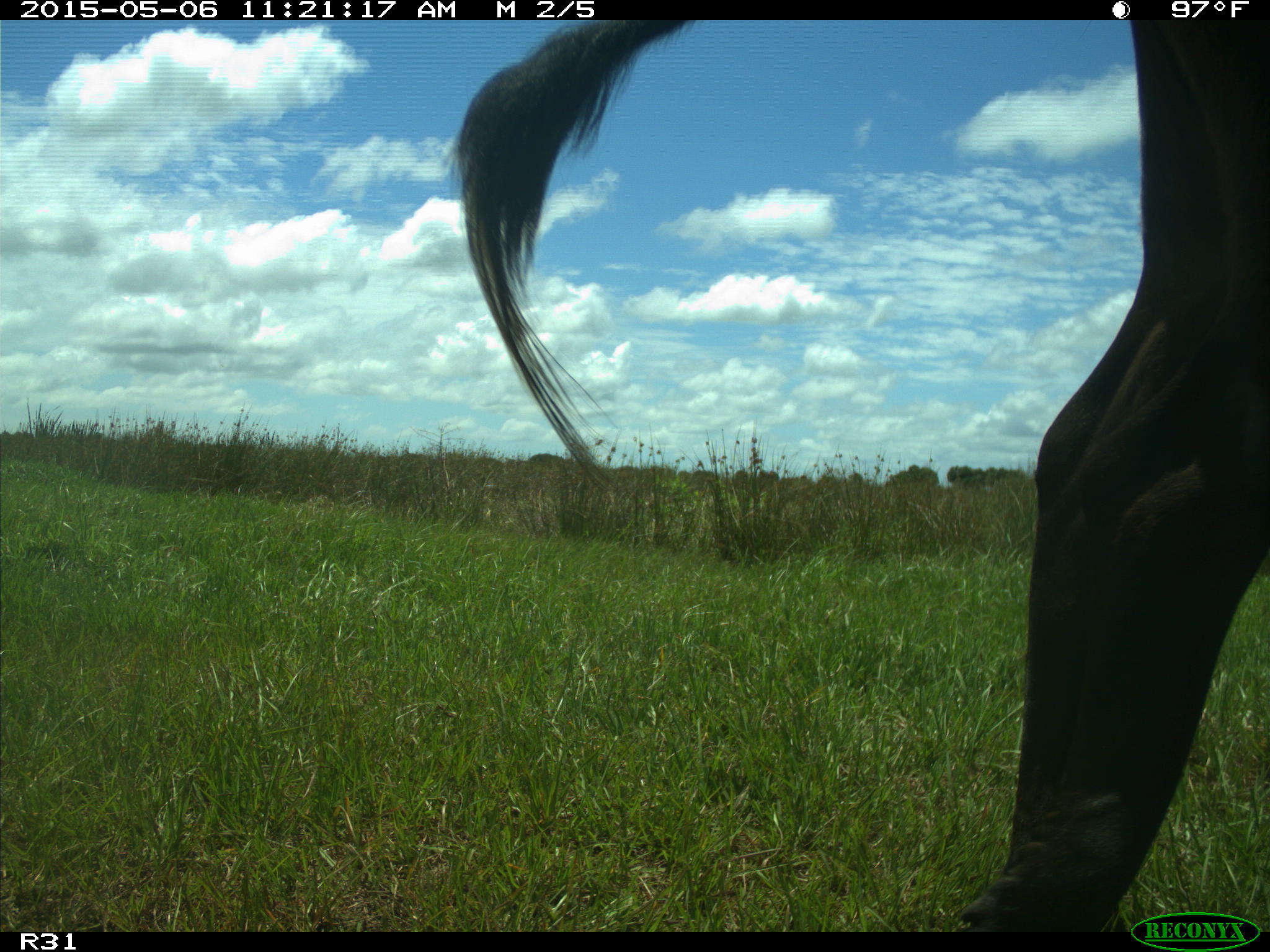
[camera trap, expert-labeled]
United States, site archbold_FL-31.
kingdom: Animalia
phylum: Chordata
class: Mammalia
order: Artiodactyla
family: Bovidae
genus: Bos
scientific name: Bos taurus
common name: domestic cow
Bos taurus (domestic cow).